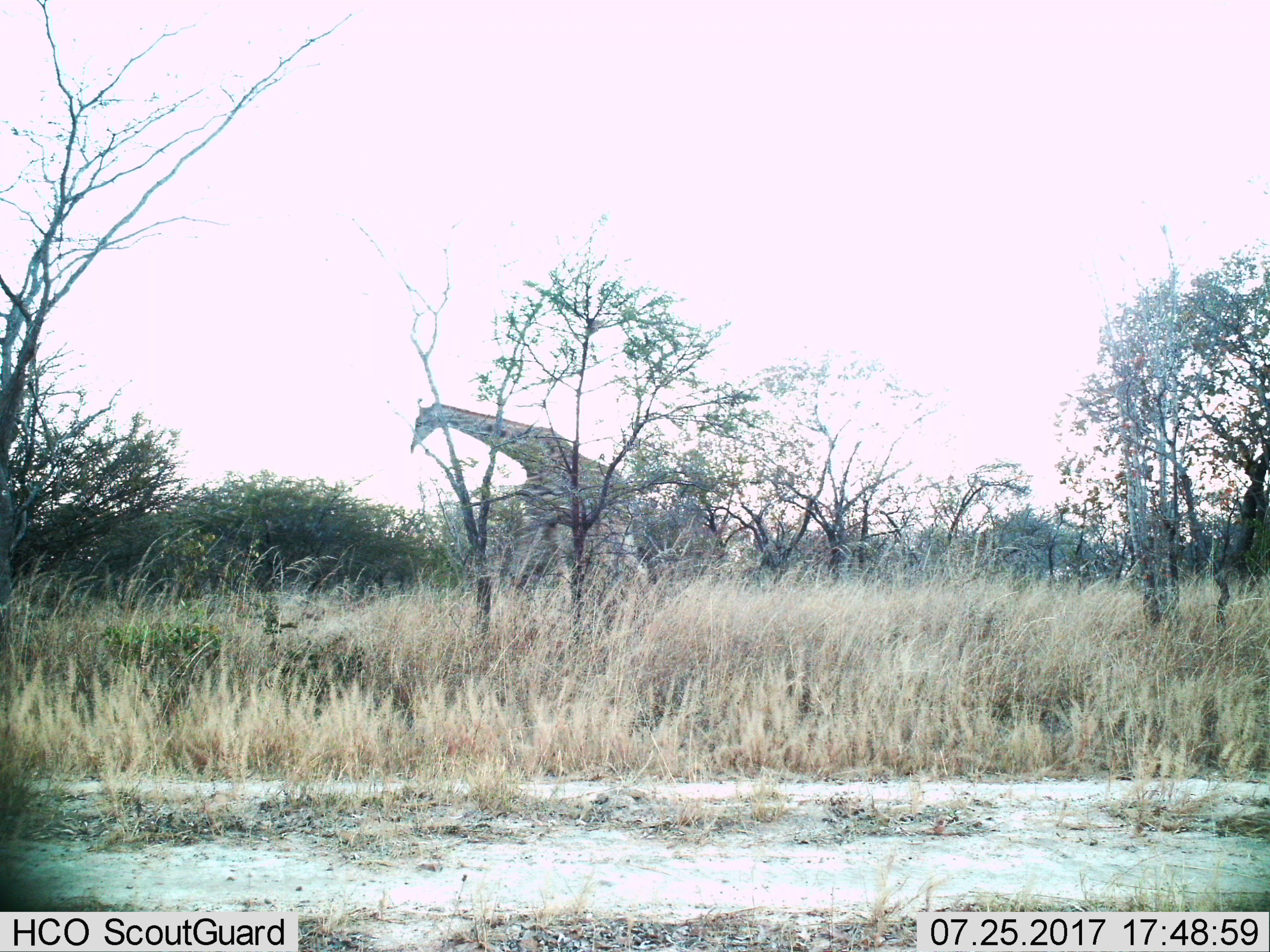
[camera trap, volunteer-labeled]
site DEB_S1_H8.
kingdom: Animalia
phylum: Chordata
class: Mammalia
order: Artiodactyla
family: Giraffidae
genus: Giraffa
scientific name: Giraffa camelopardalis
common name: giraffe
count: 1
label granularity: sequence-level